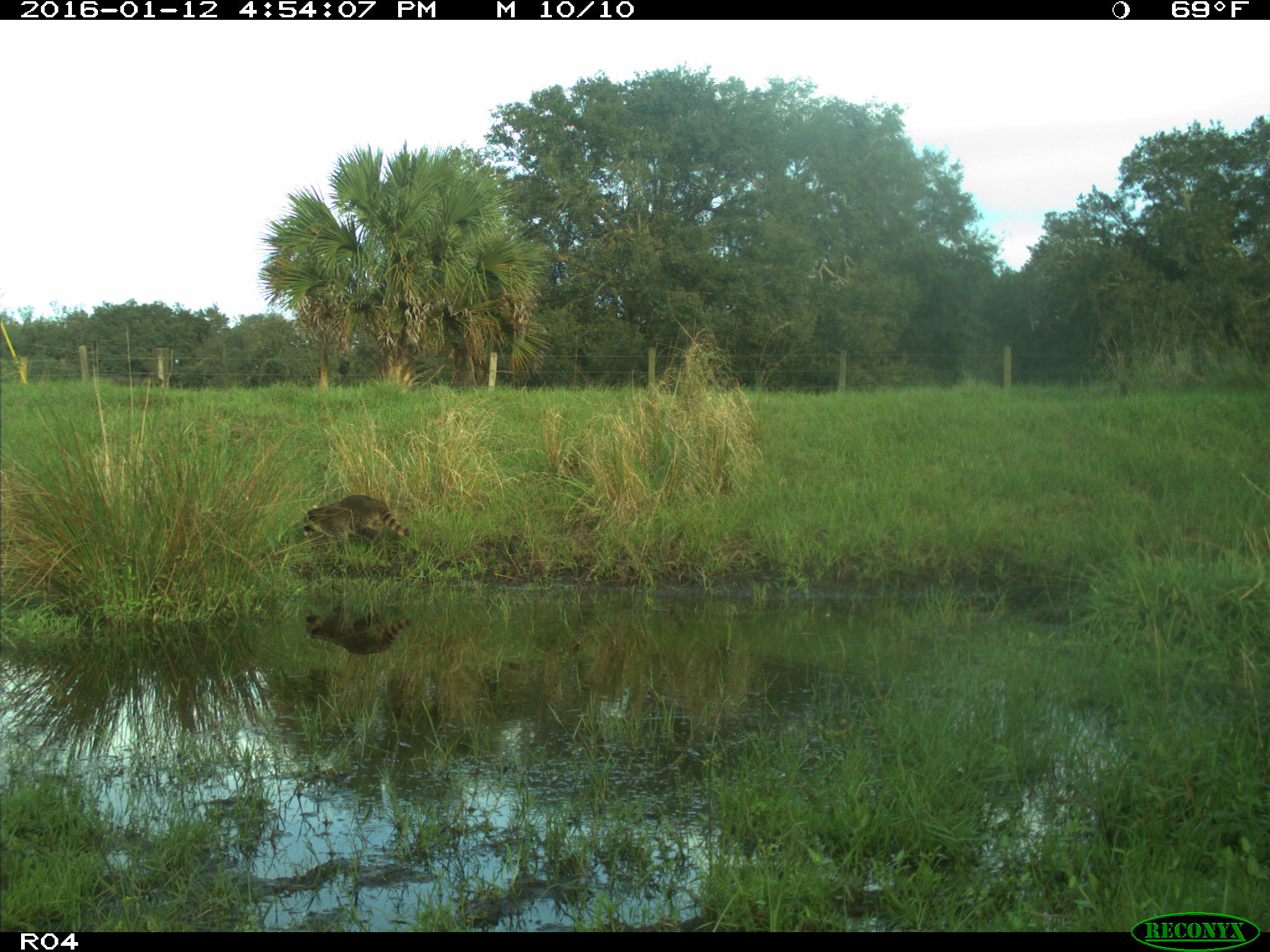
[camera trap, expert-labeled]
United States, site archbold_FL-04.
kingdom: Animalia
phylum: Chordata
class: Mammalia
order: Carnivora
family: Procyonidae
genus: Procyon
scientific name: Procyon lotor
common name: common raccoon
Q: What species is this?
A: Procyon lotor (common raccoon).